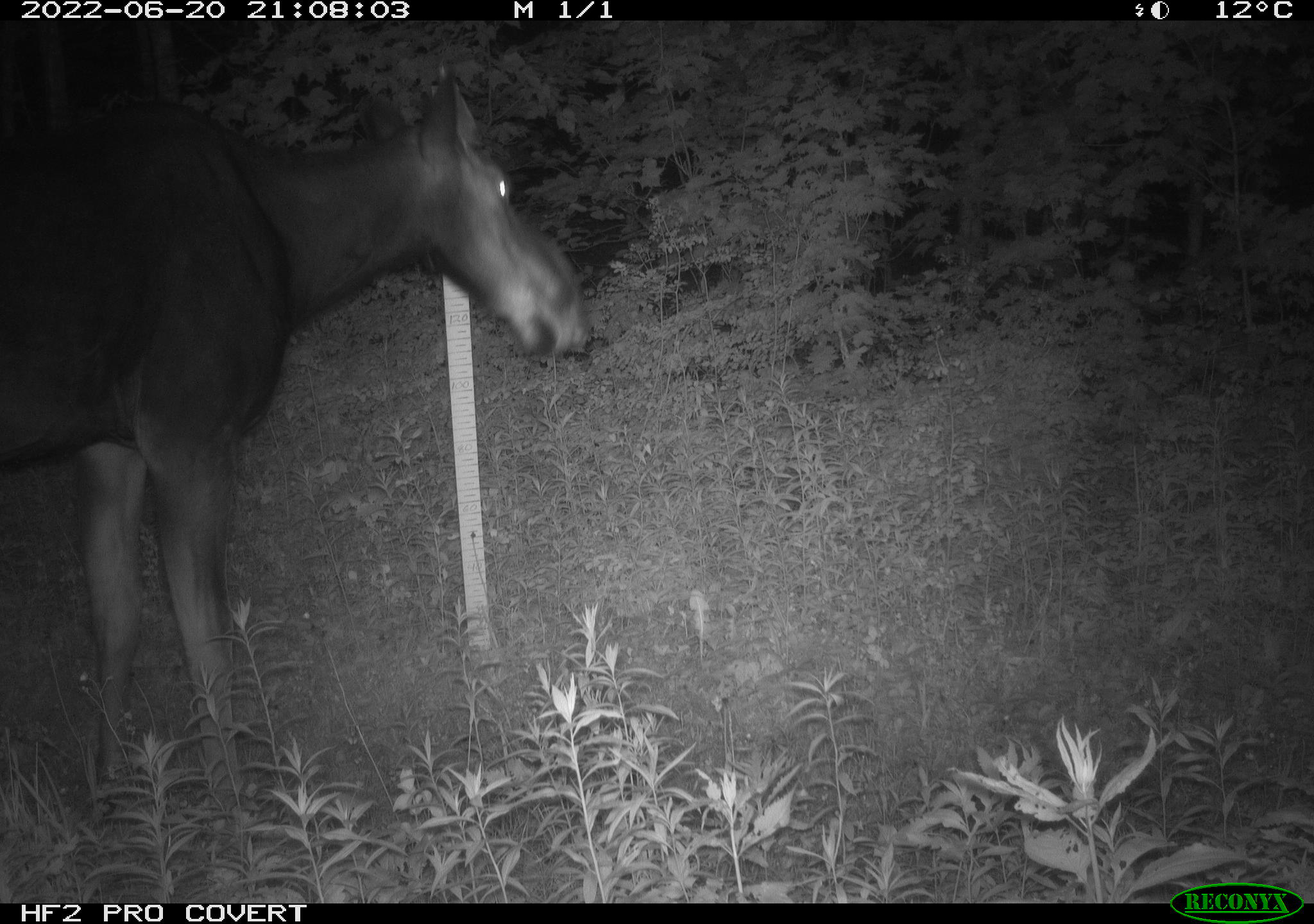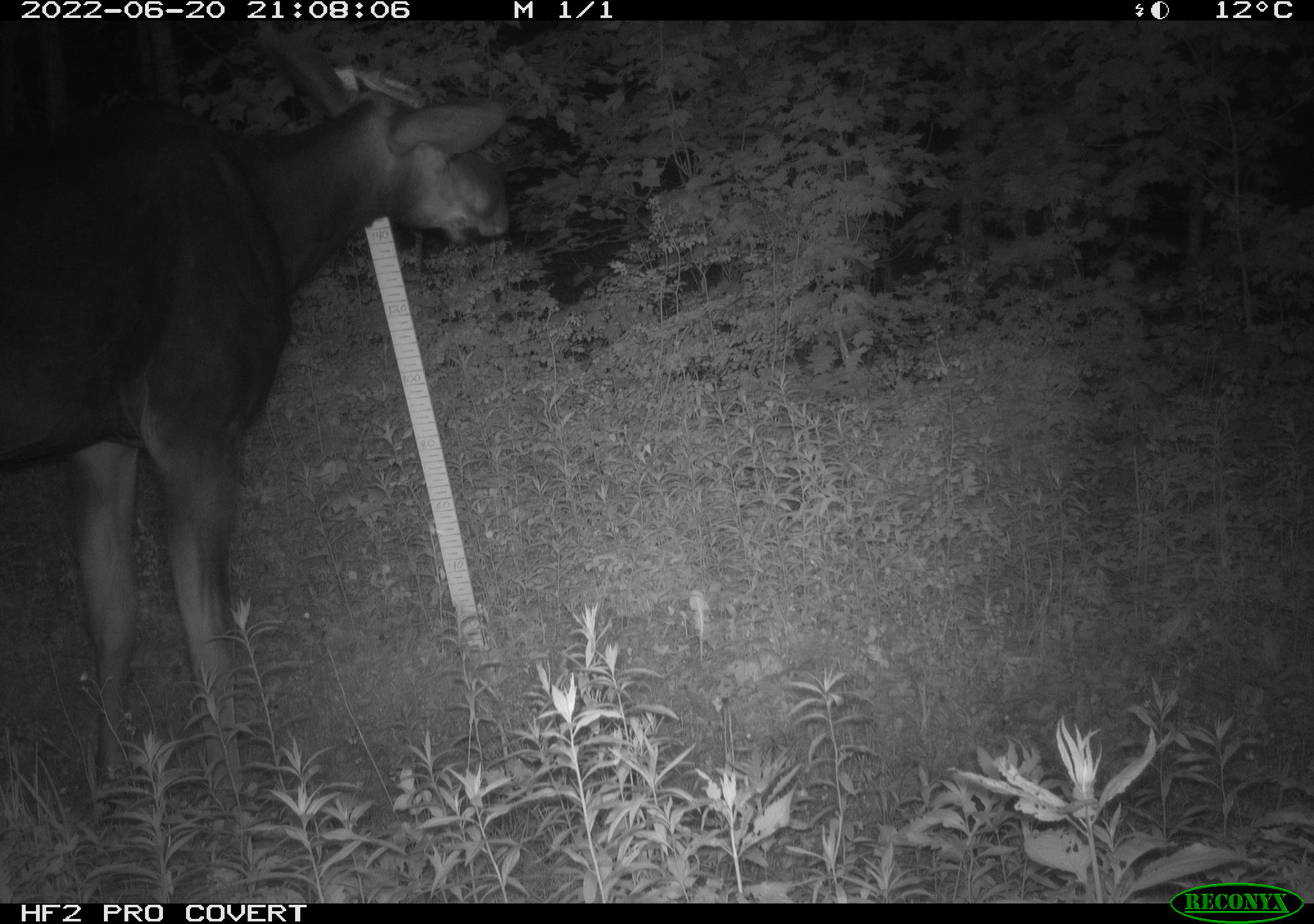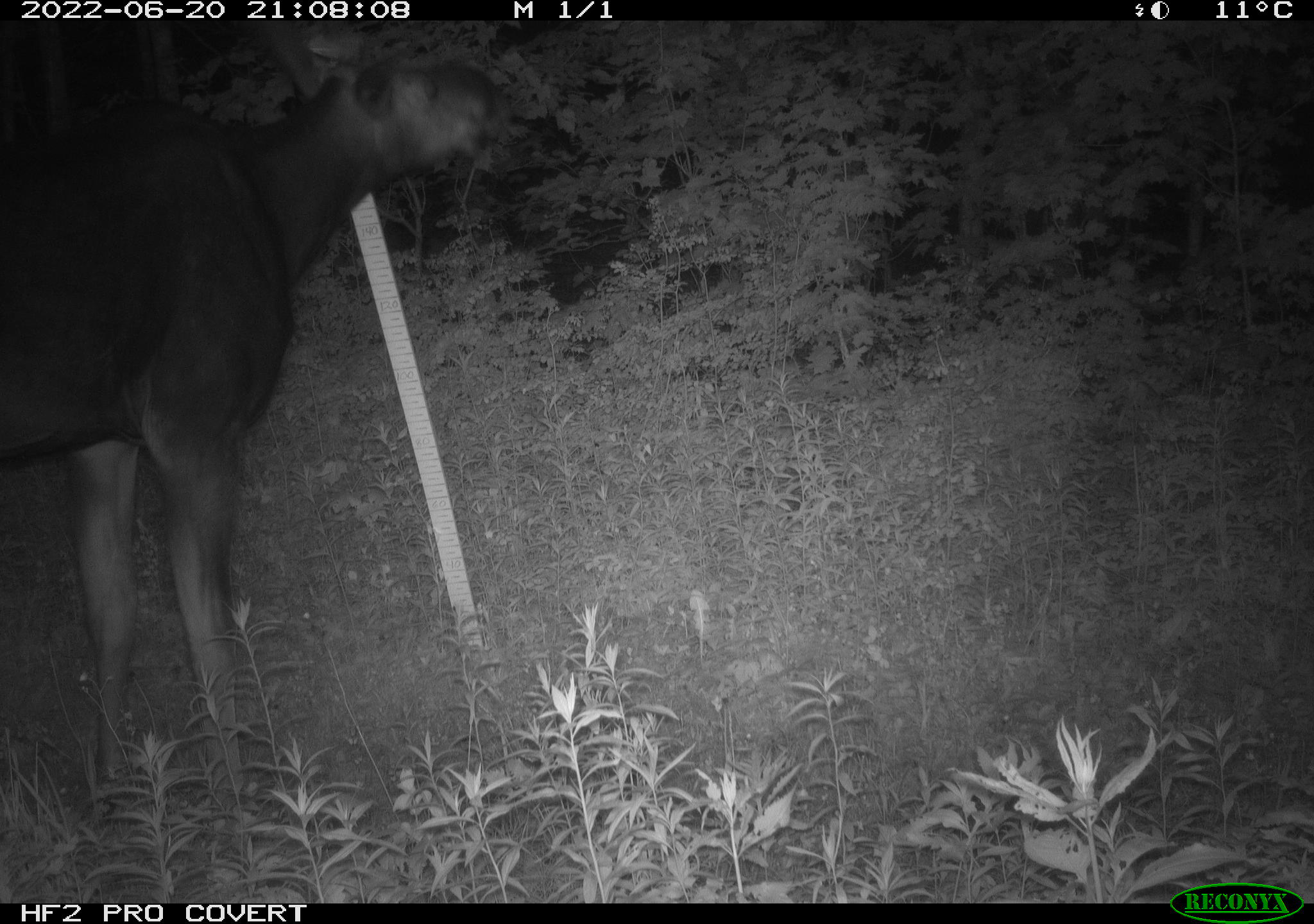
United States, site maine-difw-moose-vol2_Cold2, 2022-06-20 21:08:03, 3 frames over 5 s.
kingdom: Animalia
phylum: Chordata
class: Mammalia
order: Artiodactyla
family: Cervidae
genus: Alces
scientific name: Alces alces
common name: moose